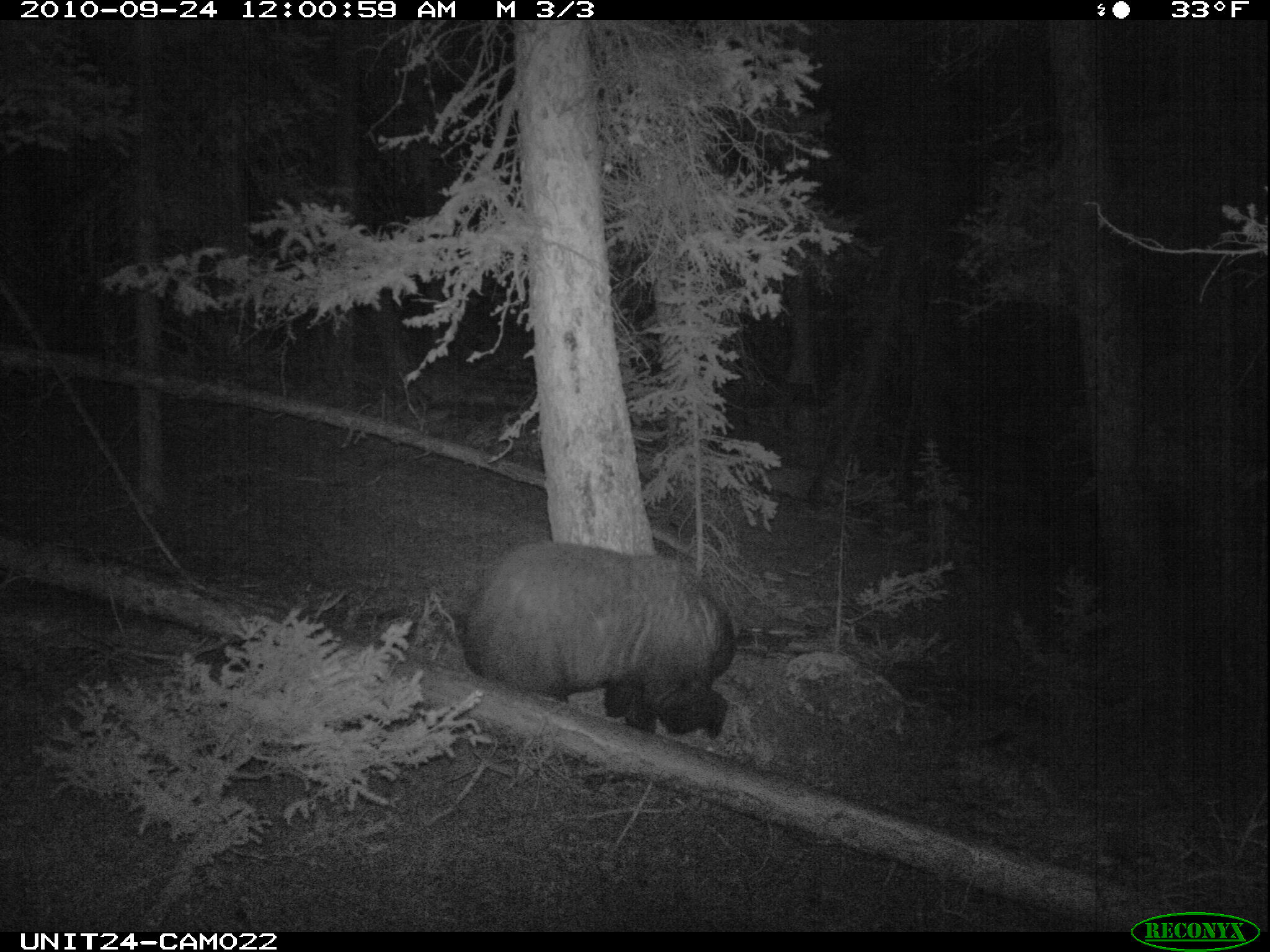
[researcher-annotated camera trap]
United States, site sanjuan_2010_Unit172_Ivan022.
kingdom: Animalia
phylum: Chordata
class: Mammalia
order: Carnivora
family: Ursidae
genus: Ursus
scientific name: Ursus americanus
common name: american black bear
Ursus americanus (american black bear).